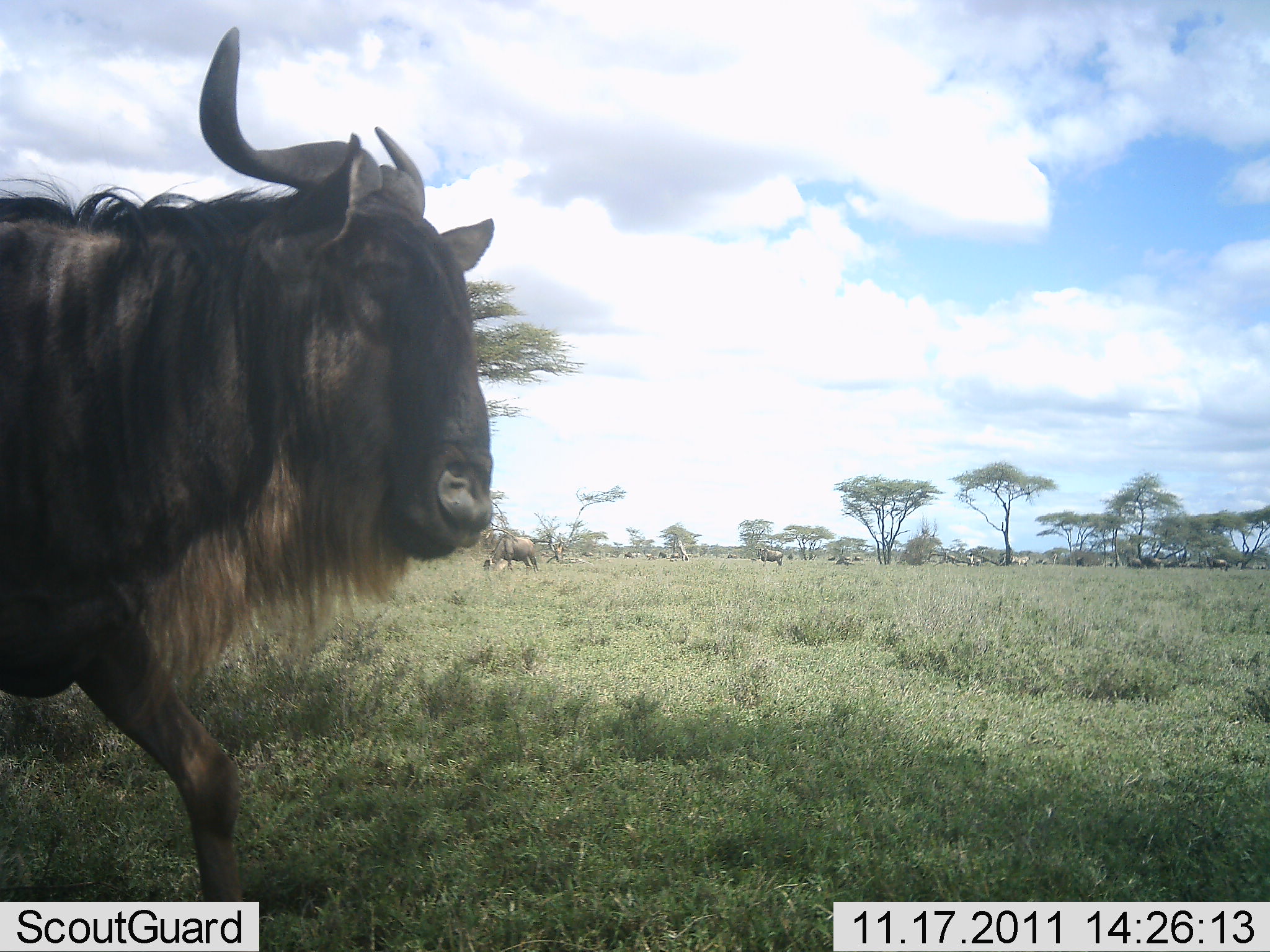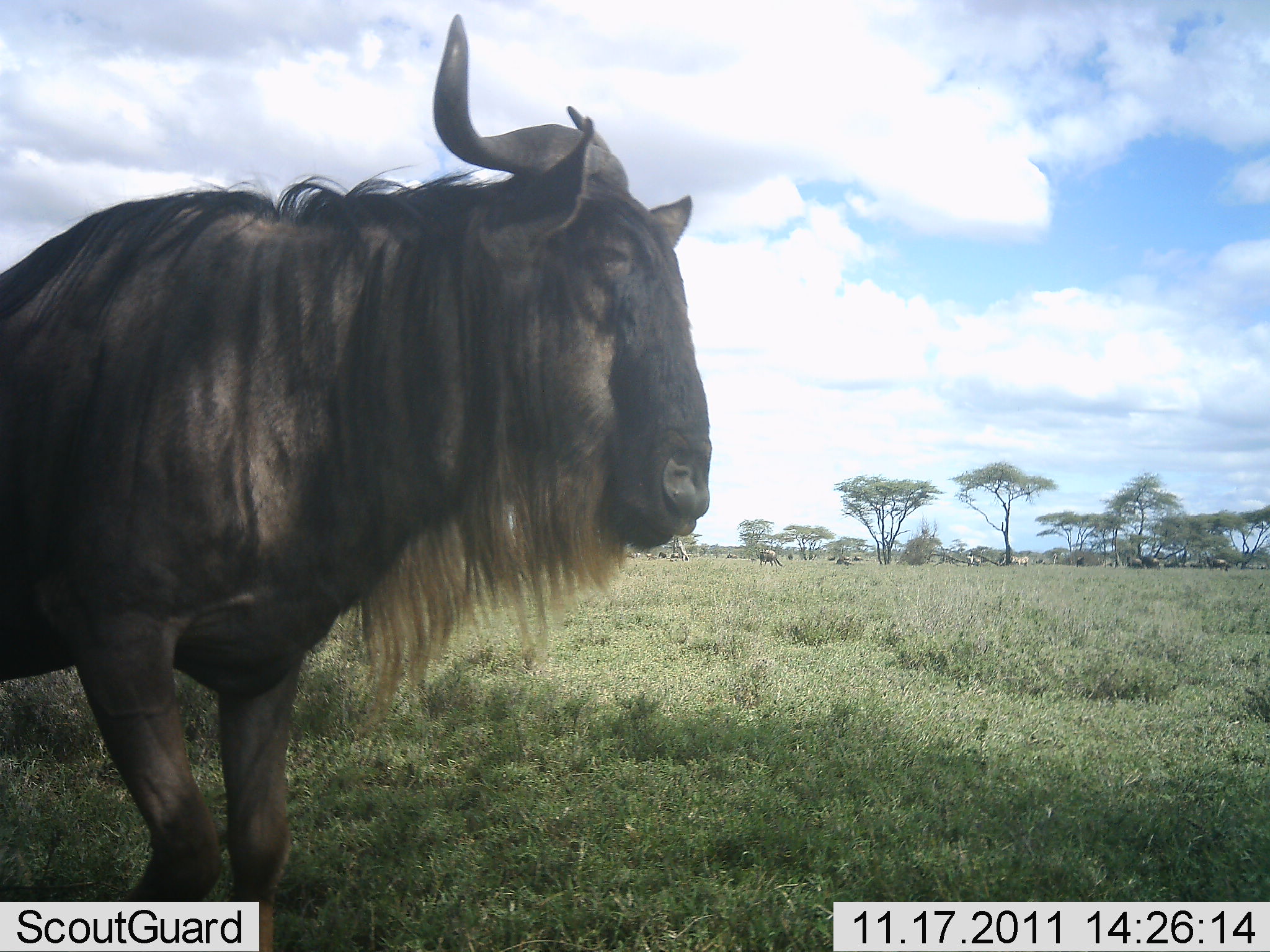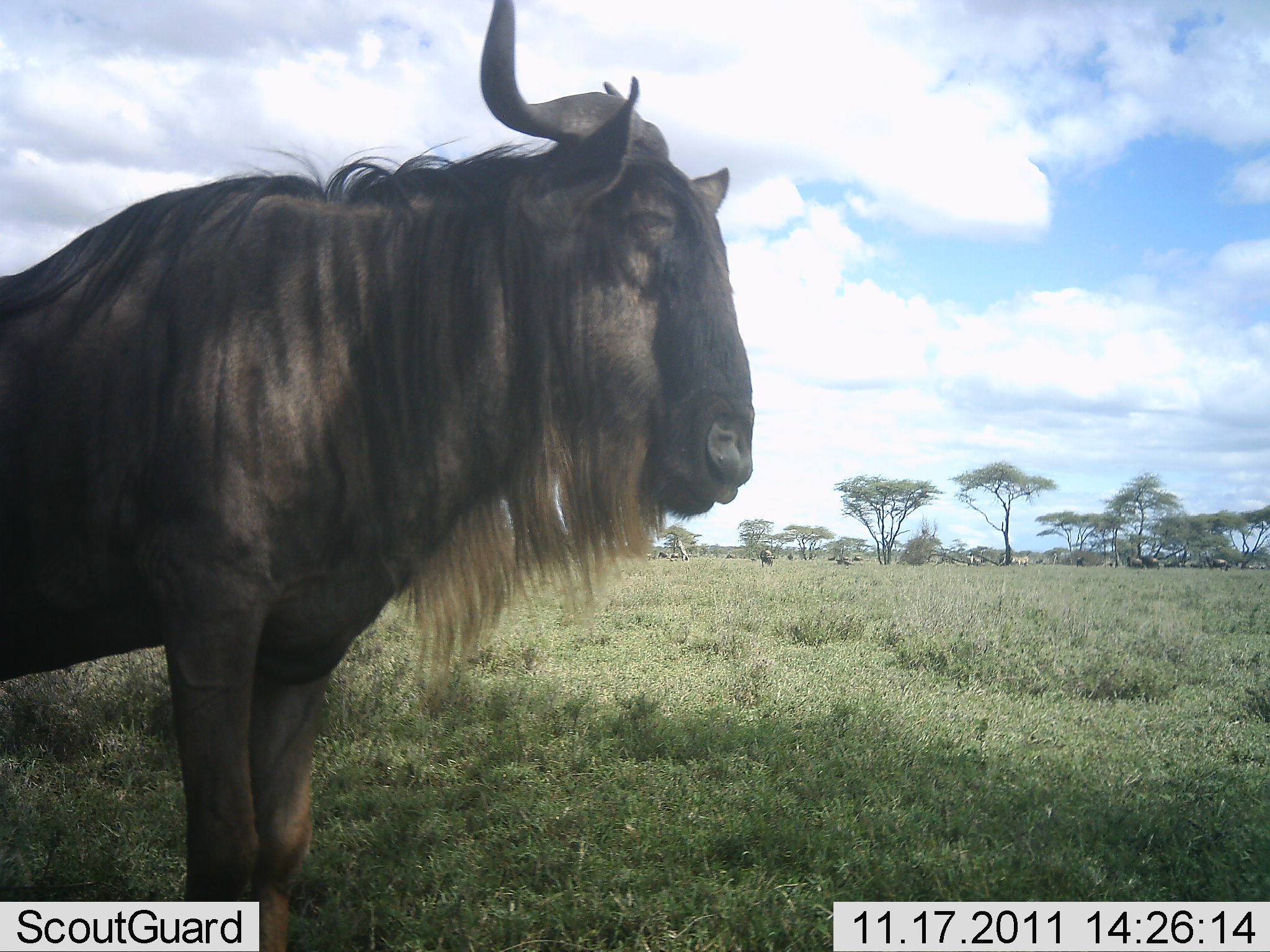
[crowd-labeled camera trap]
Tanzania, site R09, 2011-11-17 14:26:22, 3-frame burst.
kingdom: Animalia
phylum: Chordata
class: Mammalia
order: Artiodactyla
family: Bovidae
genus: Connochaetes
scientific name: Connochaetes taurinus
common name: blue wildebeest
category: wildebeest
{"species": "wildebeest (blue wildebeest) (Connochaetes taurinus)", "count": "1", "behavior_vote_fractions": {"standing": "69%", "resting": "0%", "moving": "38%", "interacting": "0%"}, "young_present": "0%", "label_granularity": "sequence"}